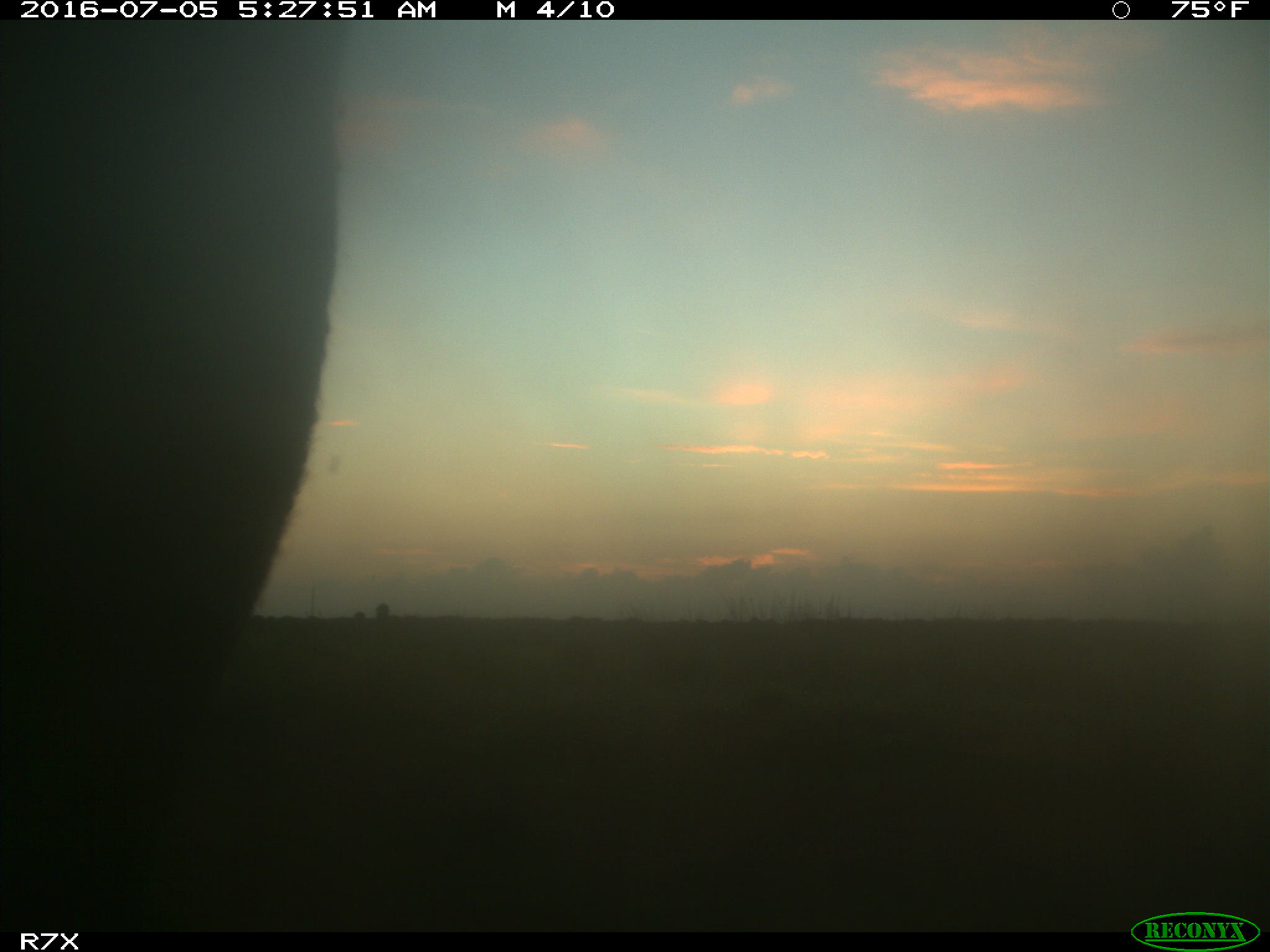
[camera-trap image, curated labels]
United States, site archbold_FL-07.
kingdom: Animalia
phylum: Chordata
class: Mammalia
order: Artiodactyla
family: Bovidae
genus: Bos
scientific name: Bos taurus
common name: domestic cow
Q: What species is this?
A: Bos taurus (domestic cow).